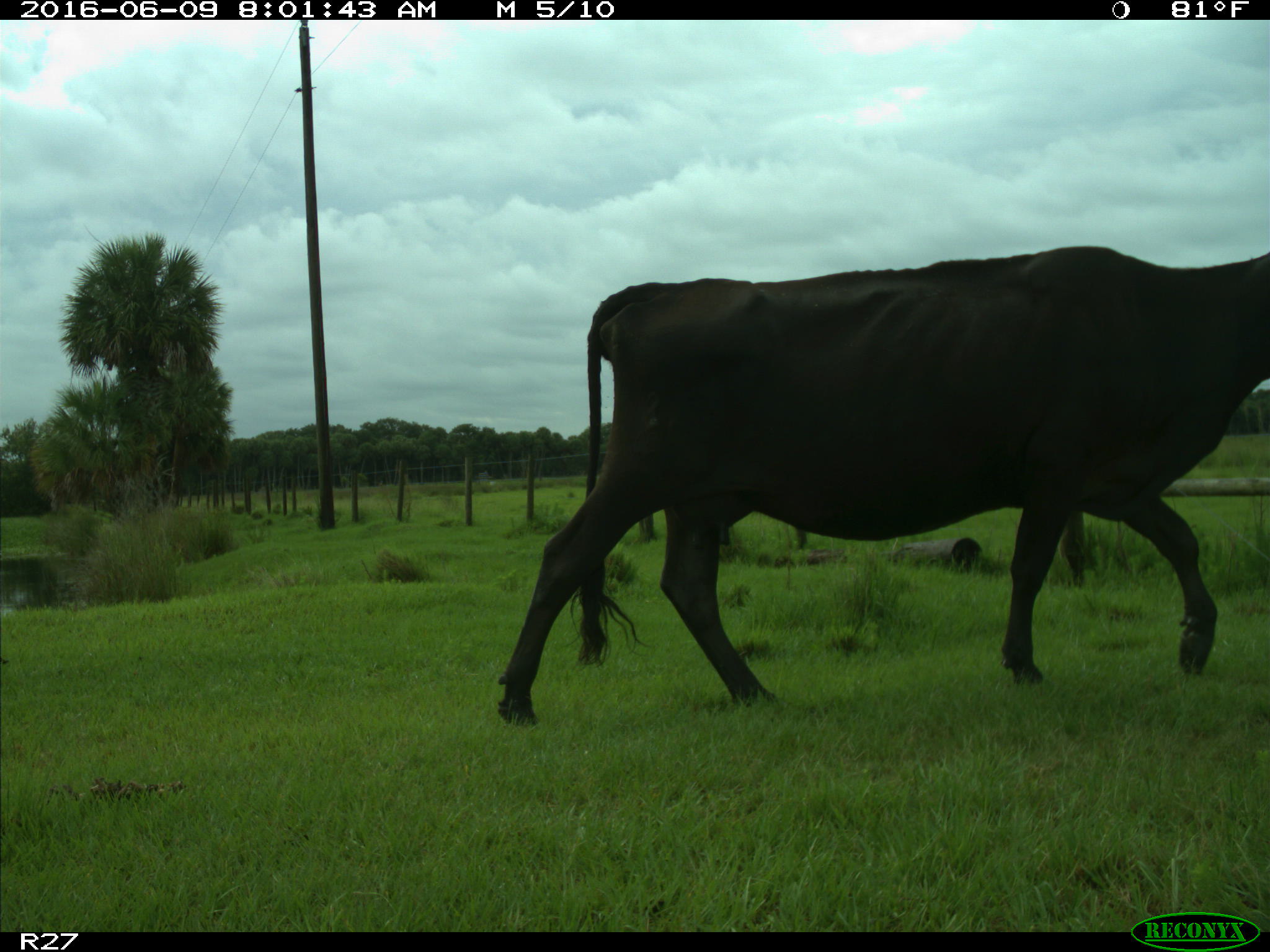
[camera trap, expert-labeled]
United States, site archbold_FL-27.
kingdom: Animalia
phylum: Chordata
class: Mammalia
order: Artiodactyla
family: Bovidae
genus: Bos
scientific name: Bos taurus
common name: domestic cow